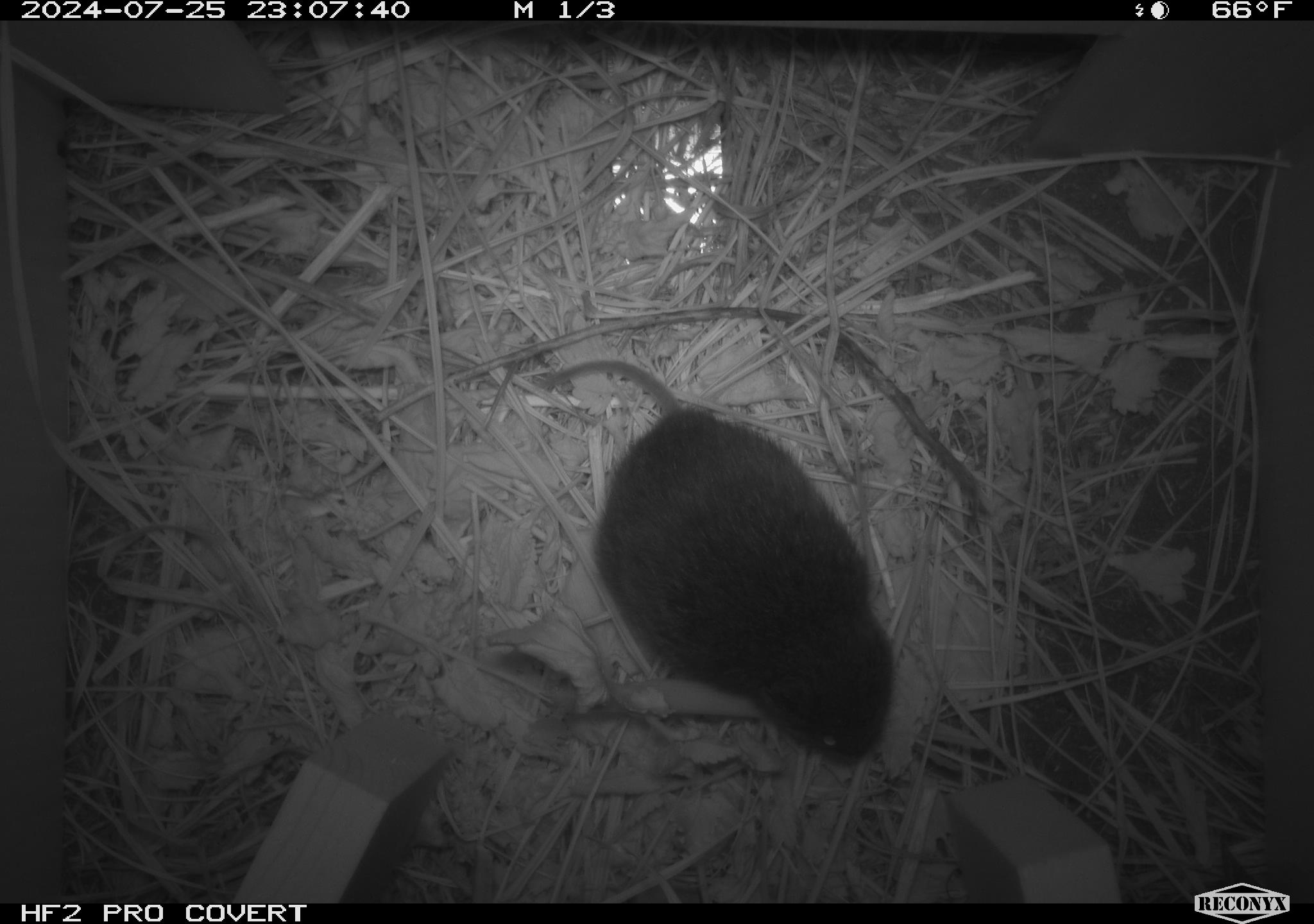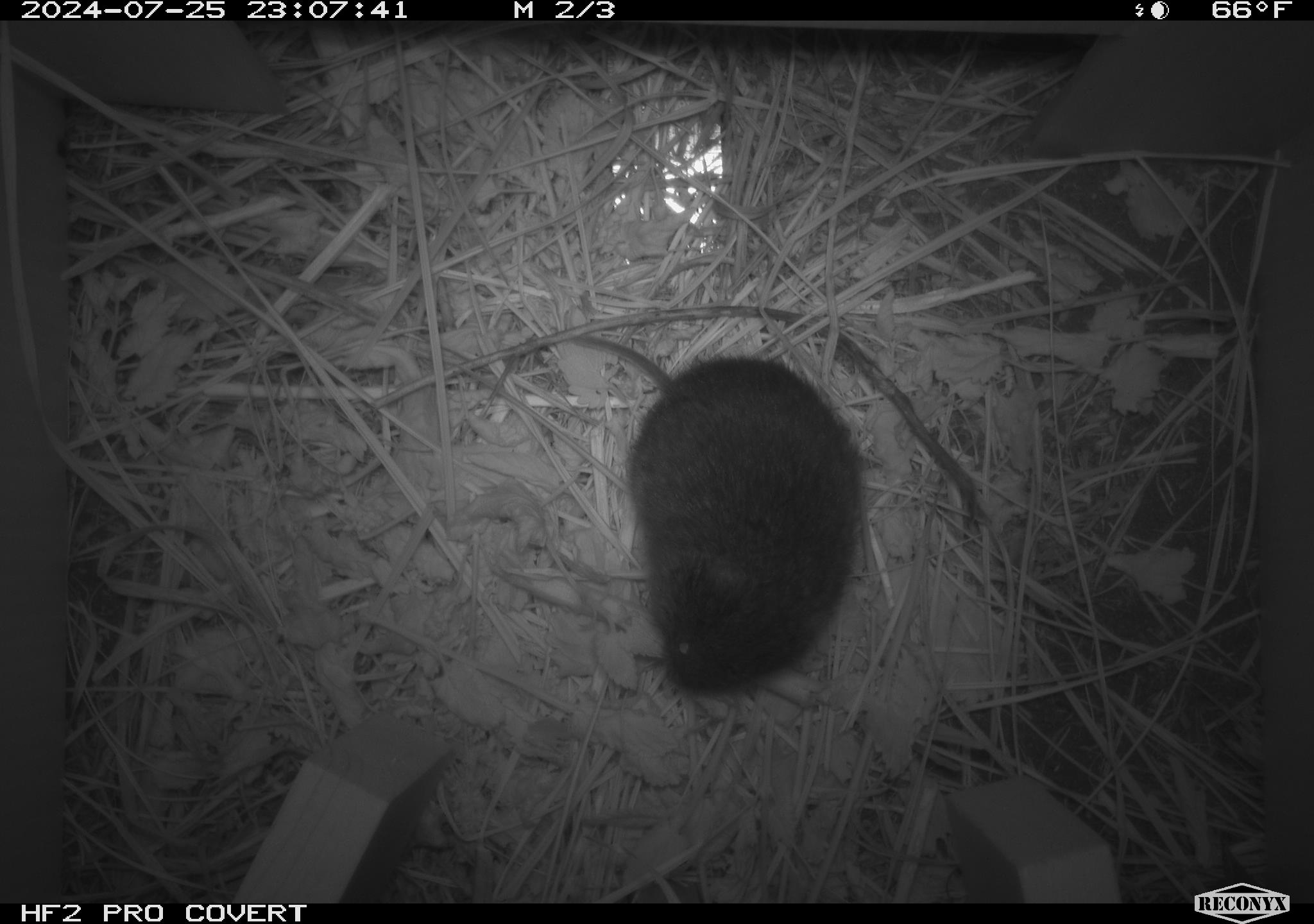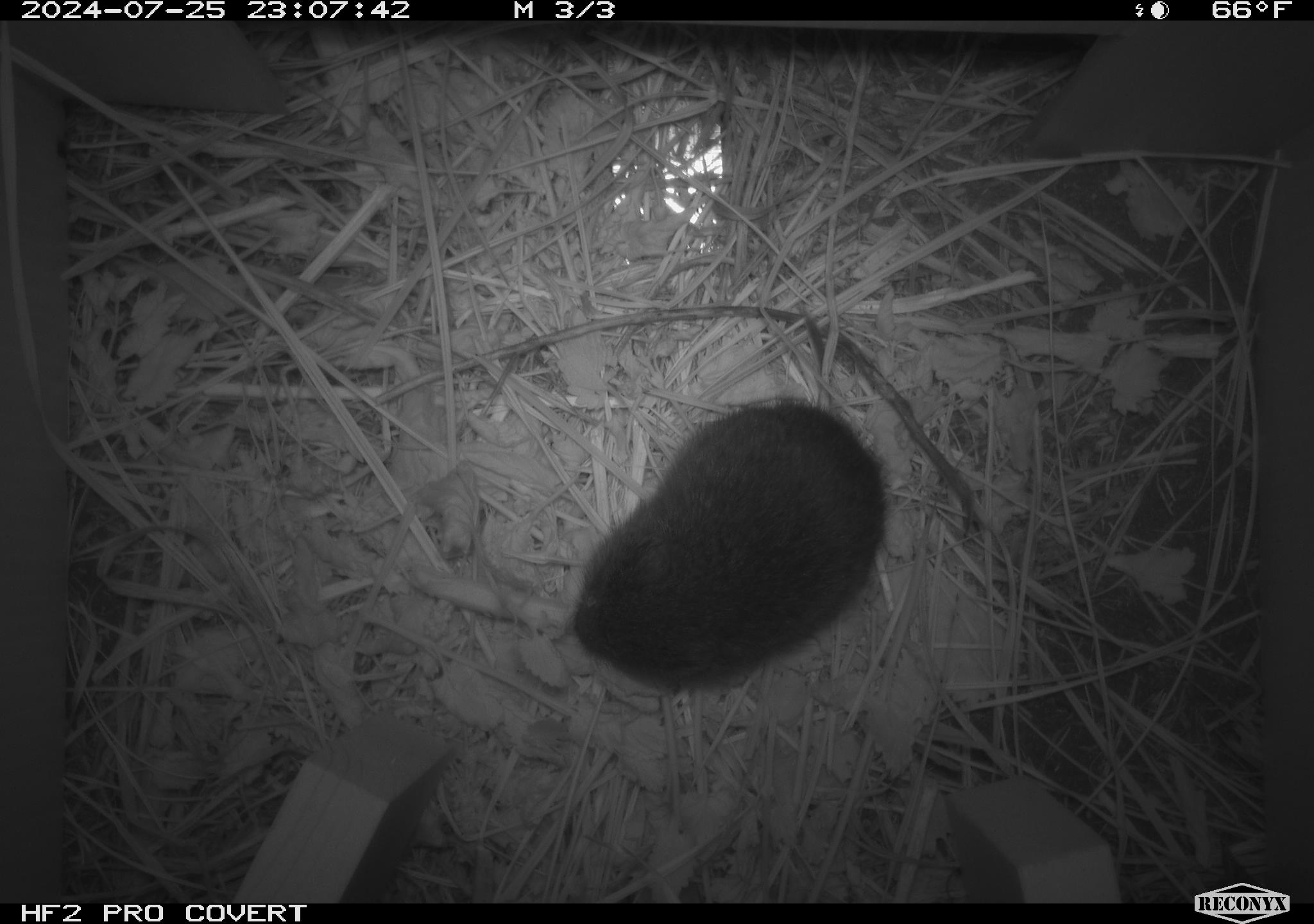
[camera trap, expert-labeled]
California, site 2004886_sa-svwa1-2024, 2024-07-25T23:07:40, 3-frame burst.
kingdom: Animalia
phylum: Chordata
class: Mammalia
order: Rodentia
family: Cricetidae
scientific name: Arvicolinae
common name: voles, lemmings, and muskrats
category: arvicolinae subfamily